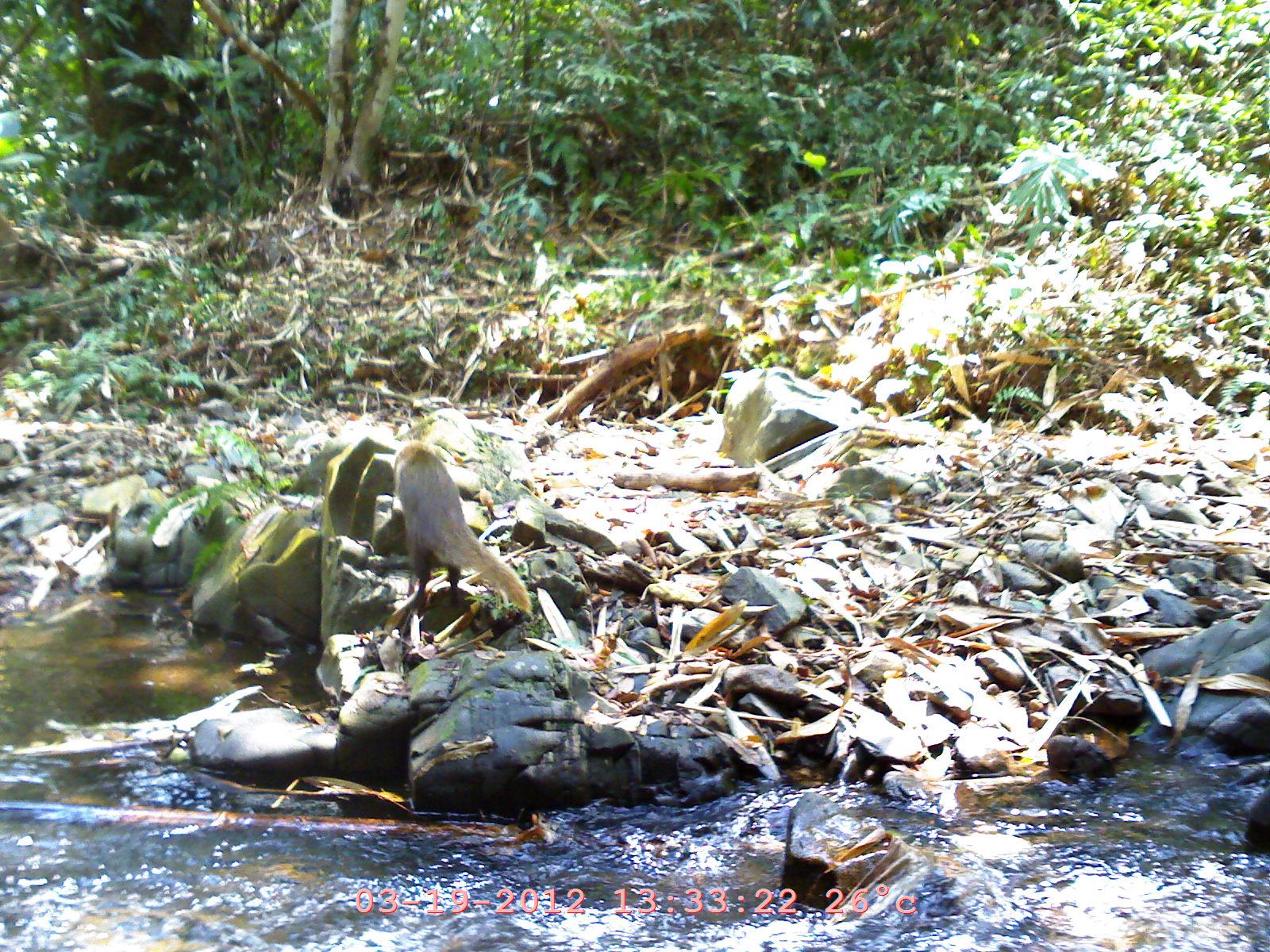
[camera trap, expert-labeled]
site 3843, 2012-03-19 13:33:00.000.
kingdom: Animalia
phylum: Chordata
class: Mammalia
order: Carnivora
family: Herpestidae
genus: Urva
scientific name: Urva urva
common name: crab-eating mongoose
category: herpestes urva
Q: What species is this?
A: Herpestes urva (crab-eating mongoose) (Urva urva).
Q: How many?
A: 1.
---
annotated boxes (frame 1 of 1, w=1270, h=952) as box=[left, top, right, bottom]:
herpestes urva: box=[394, 440, 533, 616]